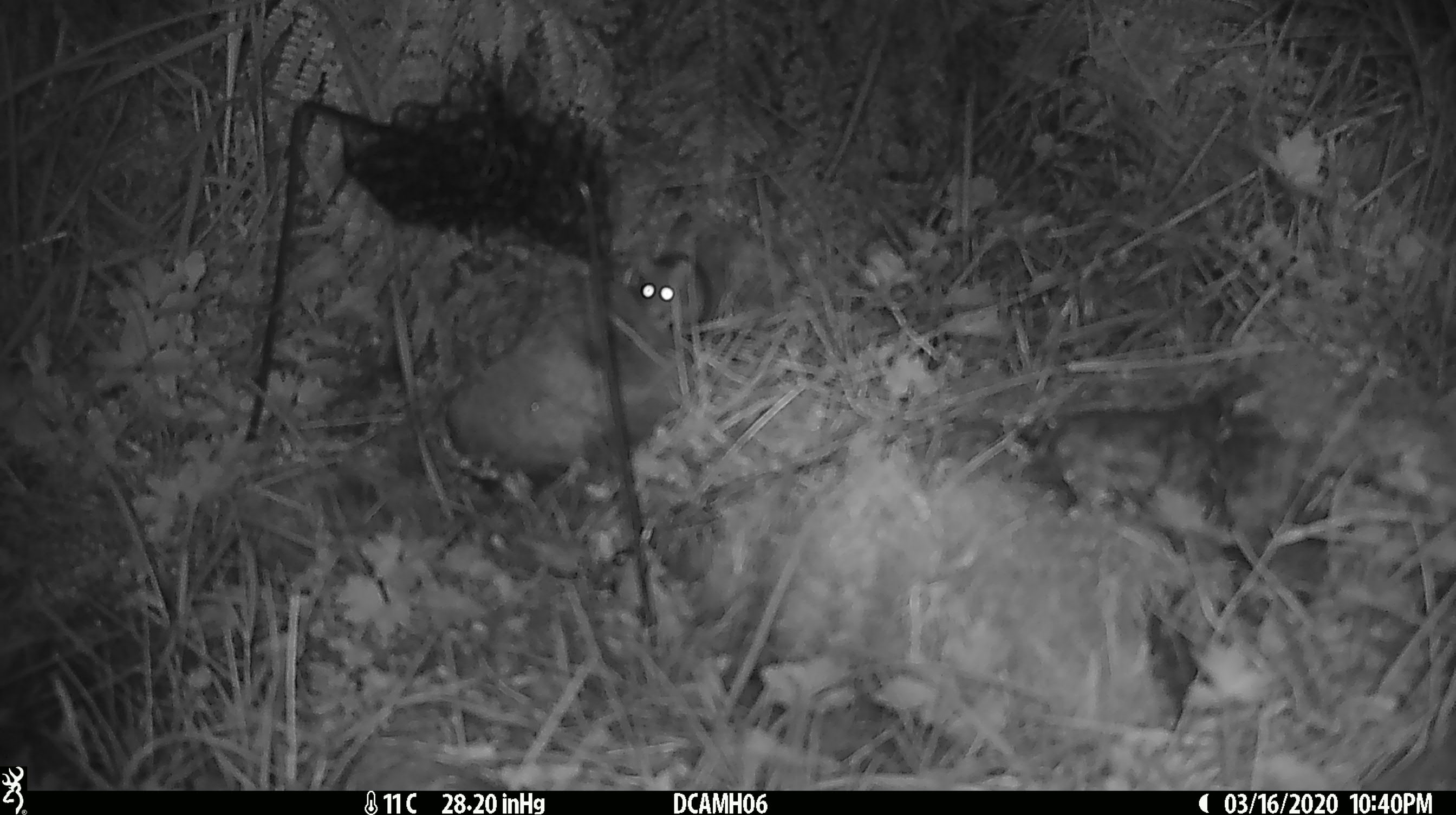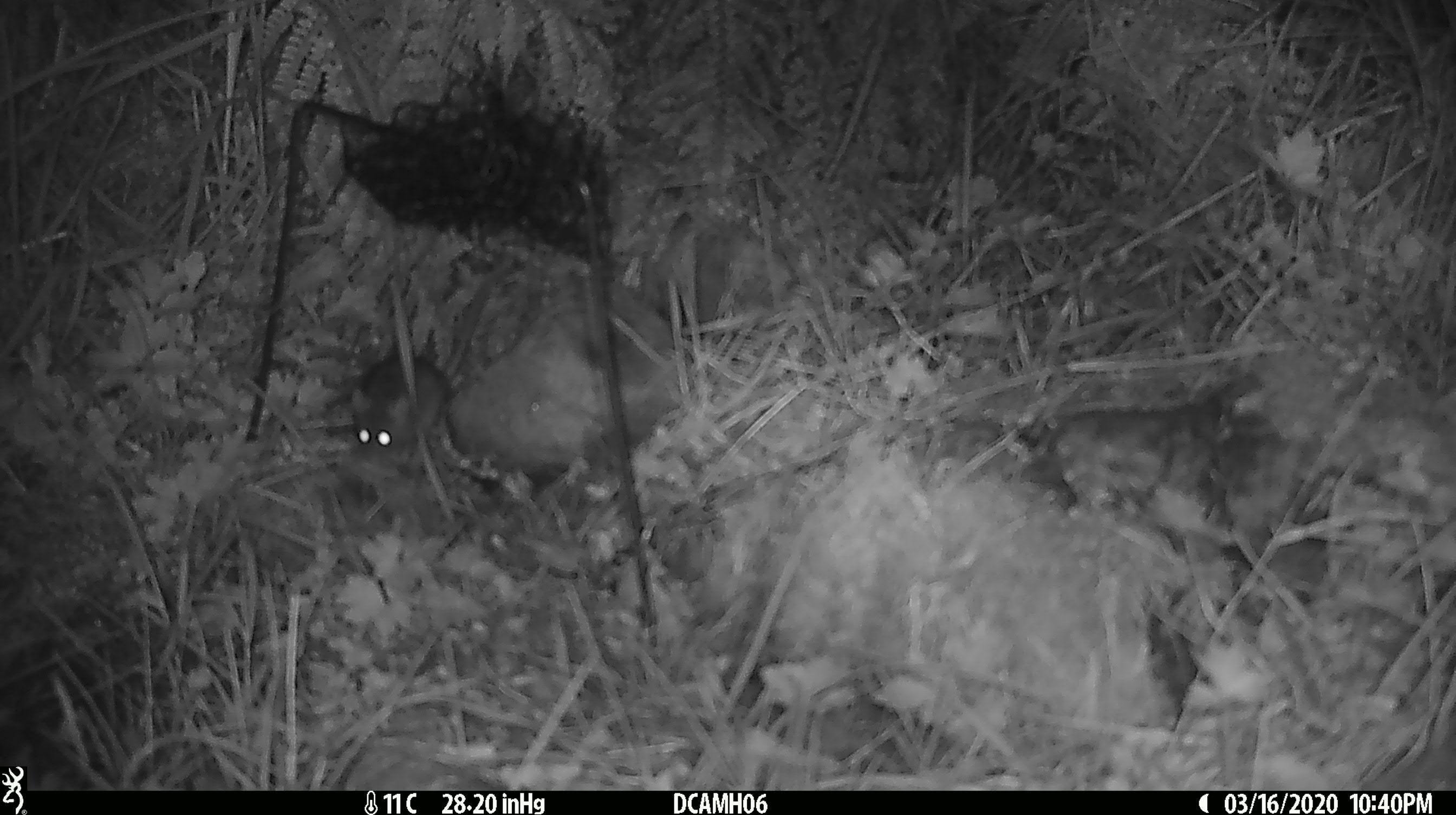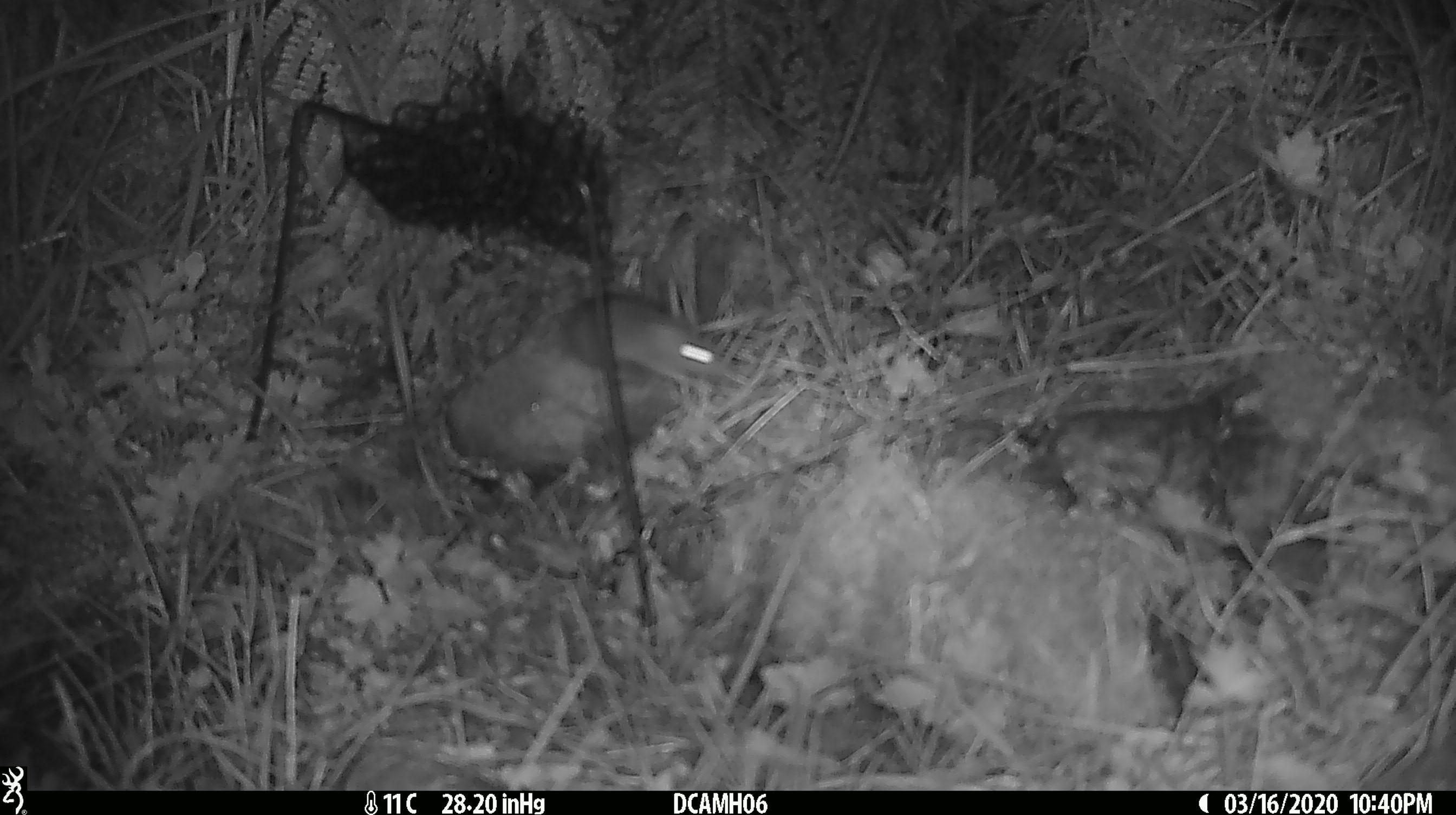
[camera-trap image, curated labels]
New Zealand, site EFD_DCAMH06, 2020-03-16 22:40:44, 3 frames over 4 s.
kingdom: Animalia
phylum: Chordata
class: Mammalia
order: Rodentia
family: Muridae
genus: Mus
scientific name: Mus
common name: mouse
Mouse (Mus).